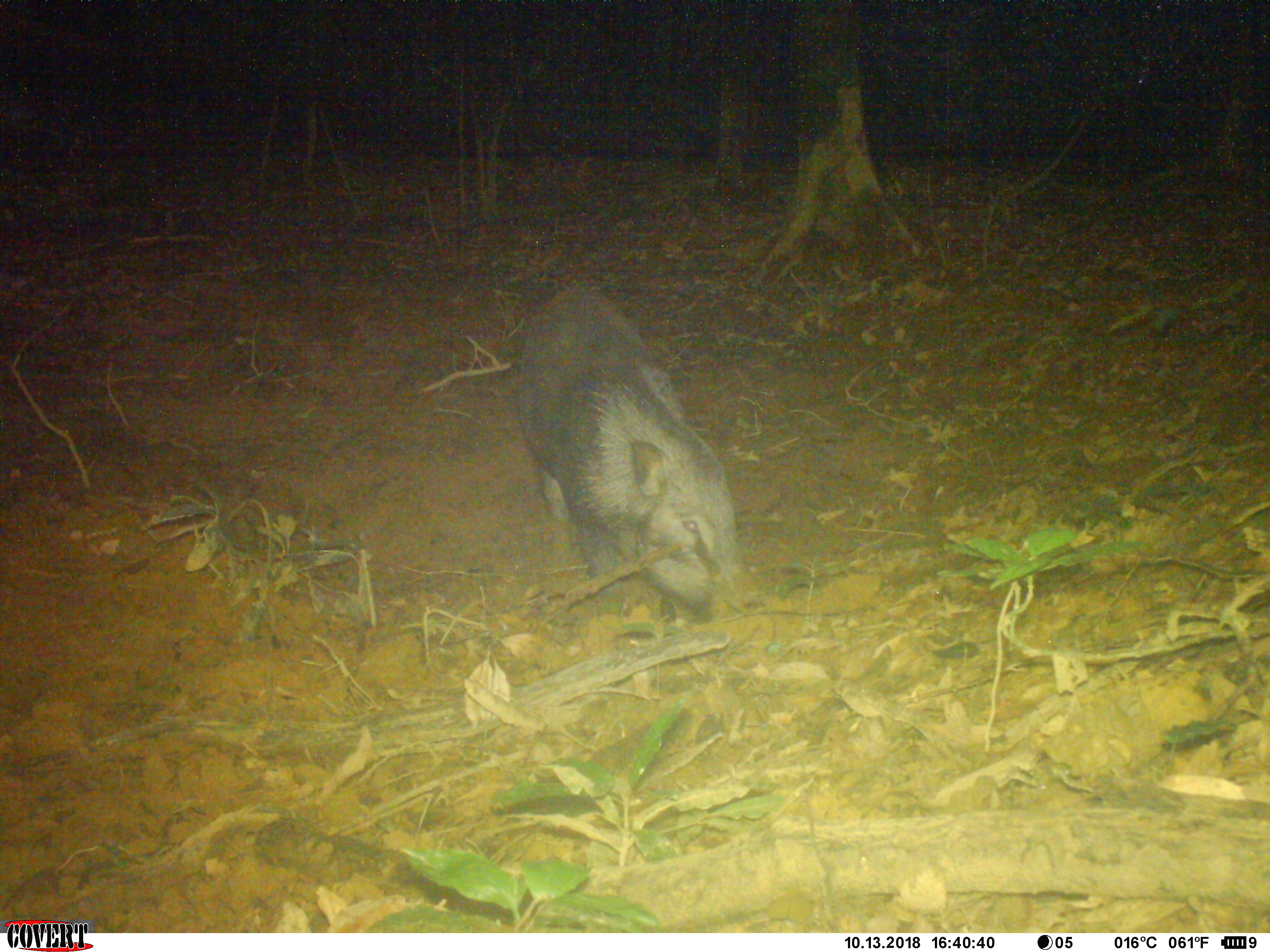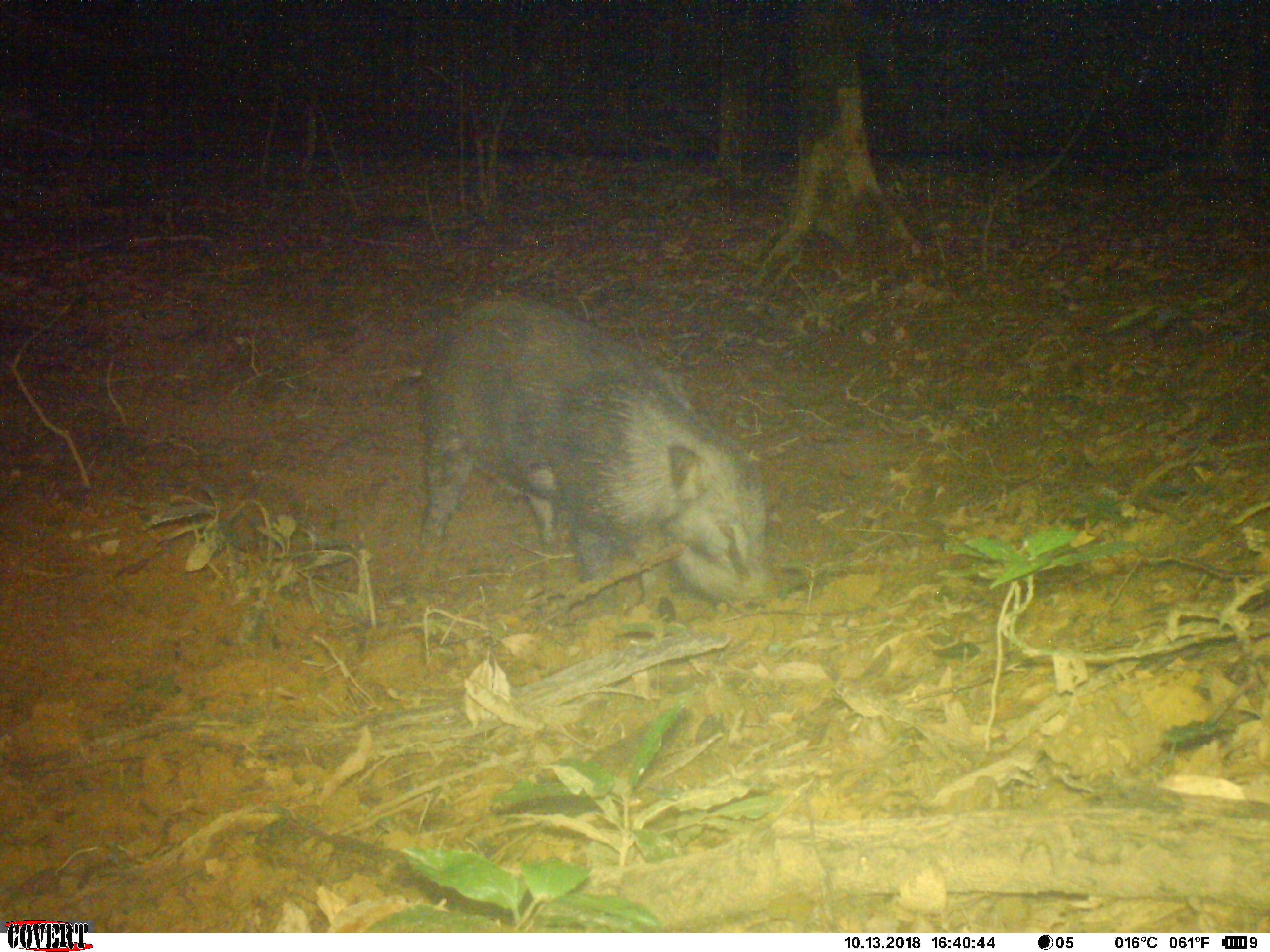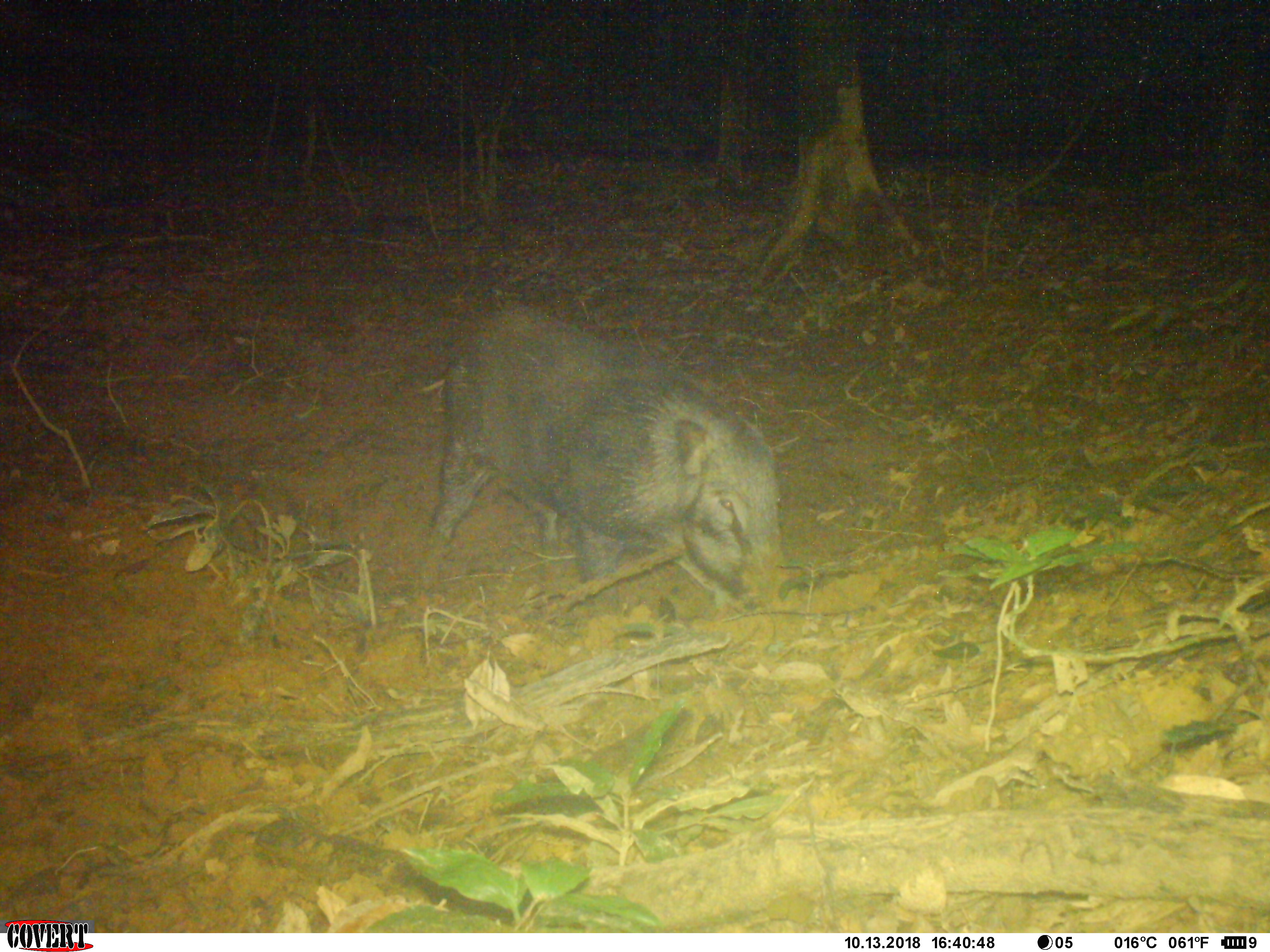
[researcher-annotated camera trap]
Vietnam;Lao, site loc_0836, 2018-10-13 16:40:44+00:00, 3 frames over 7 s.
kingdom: Animalia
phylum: Chordata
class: Mammalia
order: Artiodactyla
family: Suidae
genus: Sus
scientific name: Sus scrofa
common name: eurasian wild pig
Eurasian wild pig (Sus scrofa). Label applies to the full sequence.